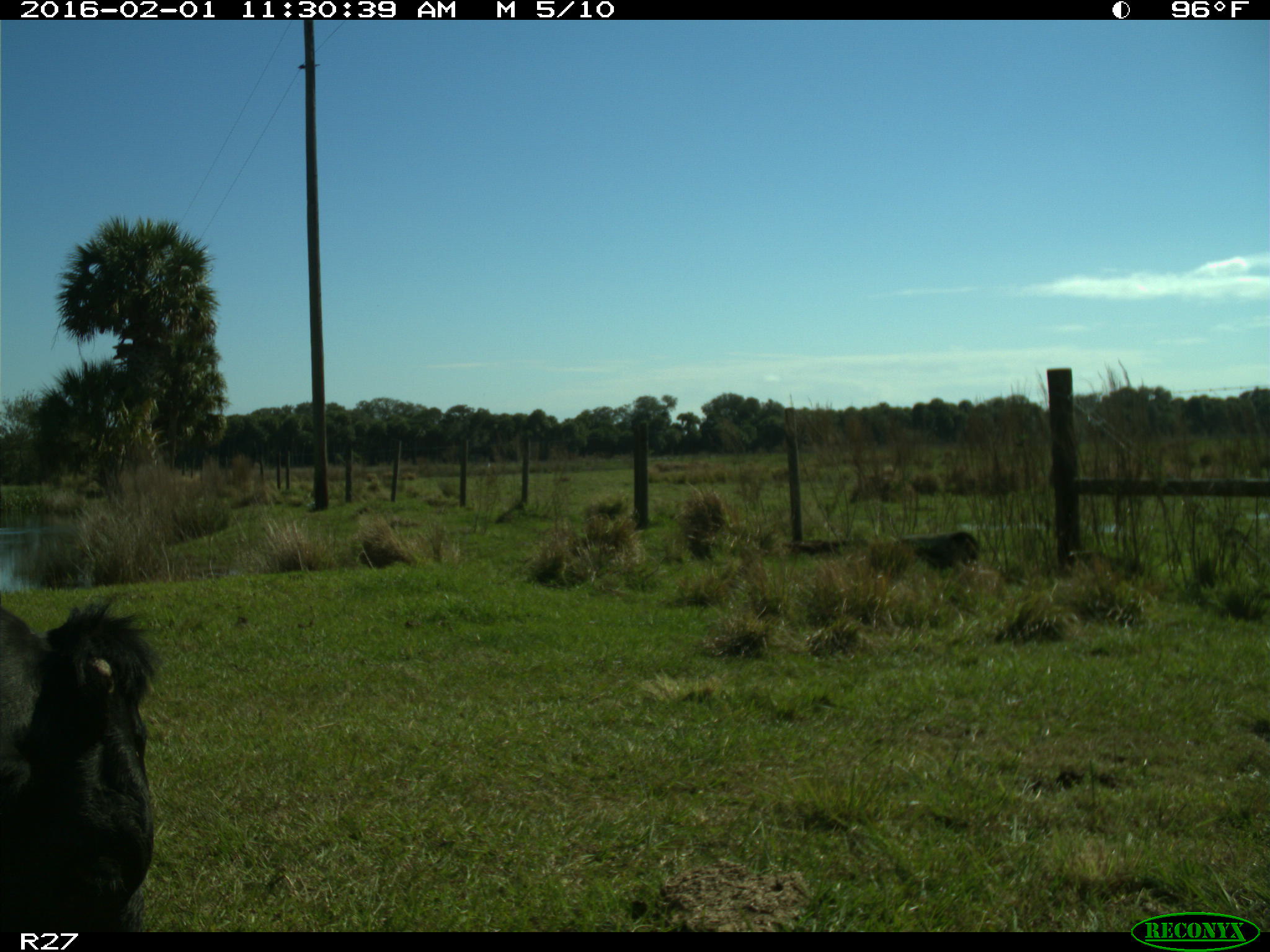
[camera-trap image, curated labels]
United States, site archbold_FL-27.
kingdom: Animalia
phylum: Chordata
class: Mammalia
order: Artiodactyla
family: Bovidae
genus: Bos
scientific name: Bos taurus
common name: domestic cow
Bos taurus (domestic cow).